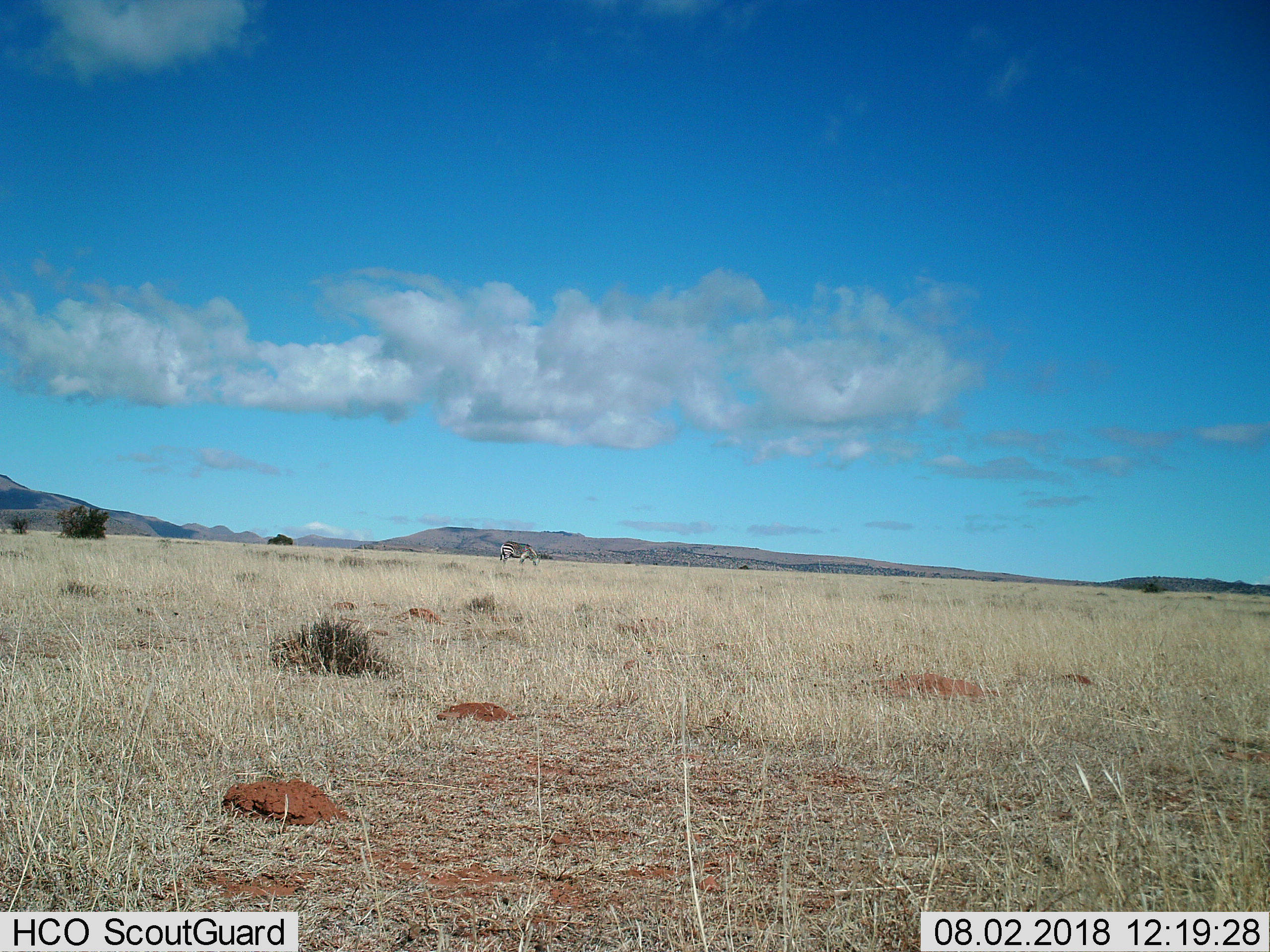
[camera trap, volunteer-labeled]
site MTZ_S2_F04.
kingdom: Animalia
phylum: Chordata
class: Mammalia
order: Perissodactyla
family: Equidae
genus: Equus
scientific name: Equus zebra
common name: mountain zebra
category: zebramountain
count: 1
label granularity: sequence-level